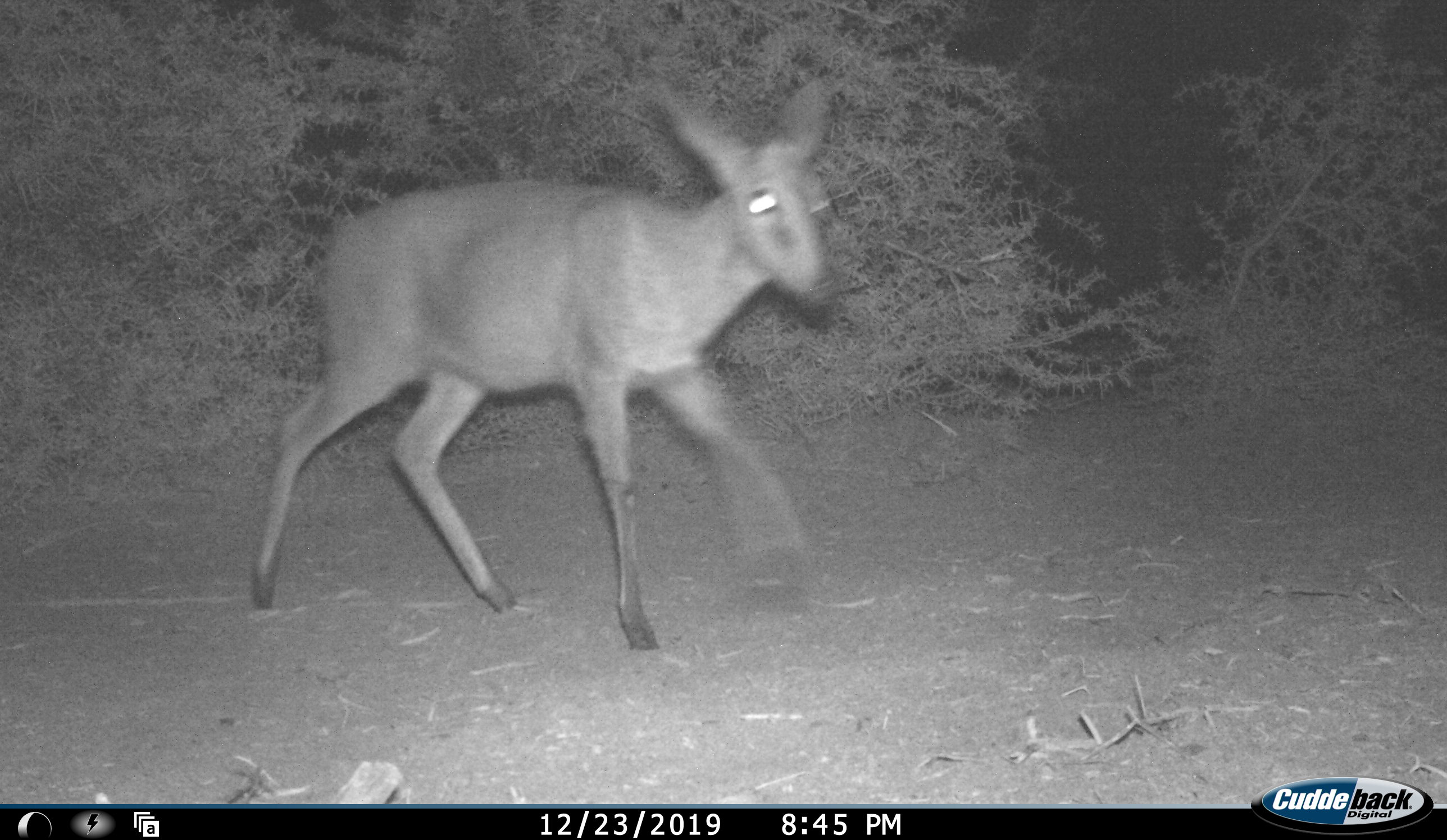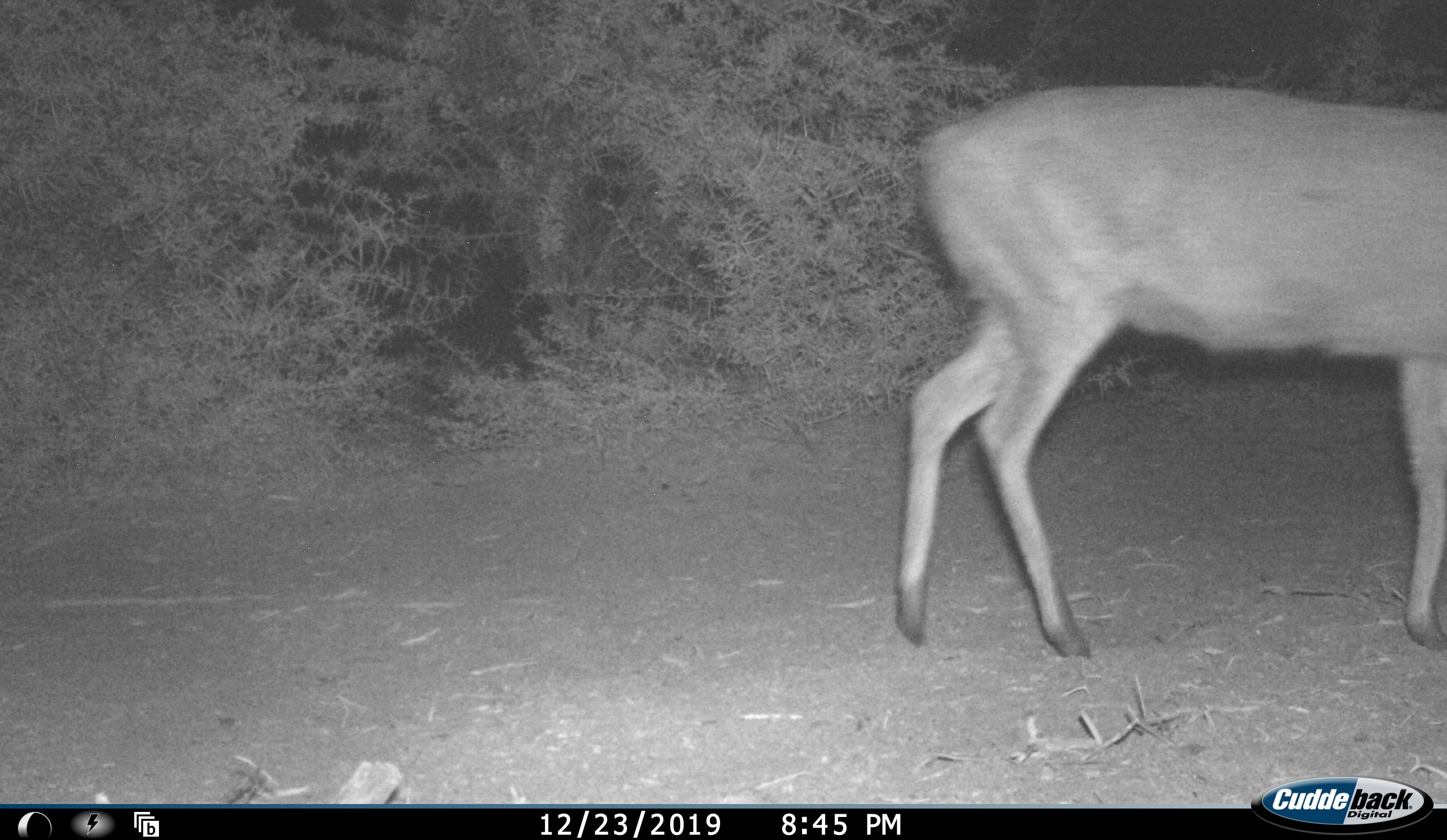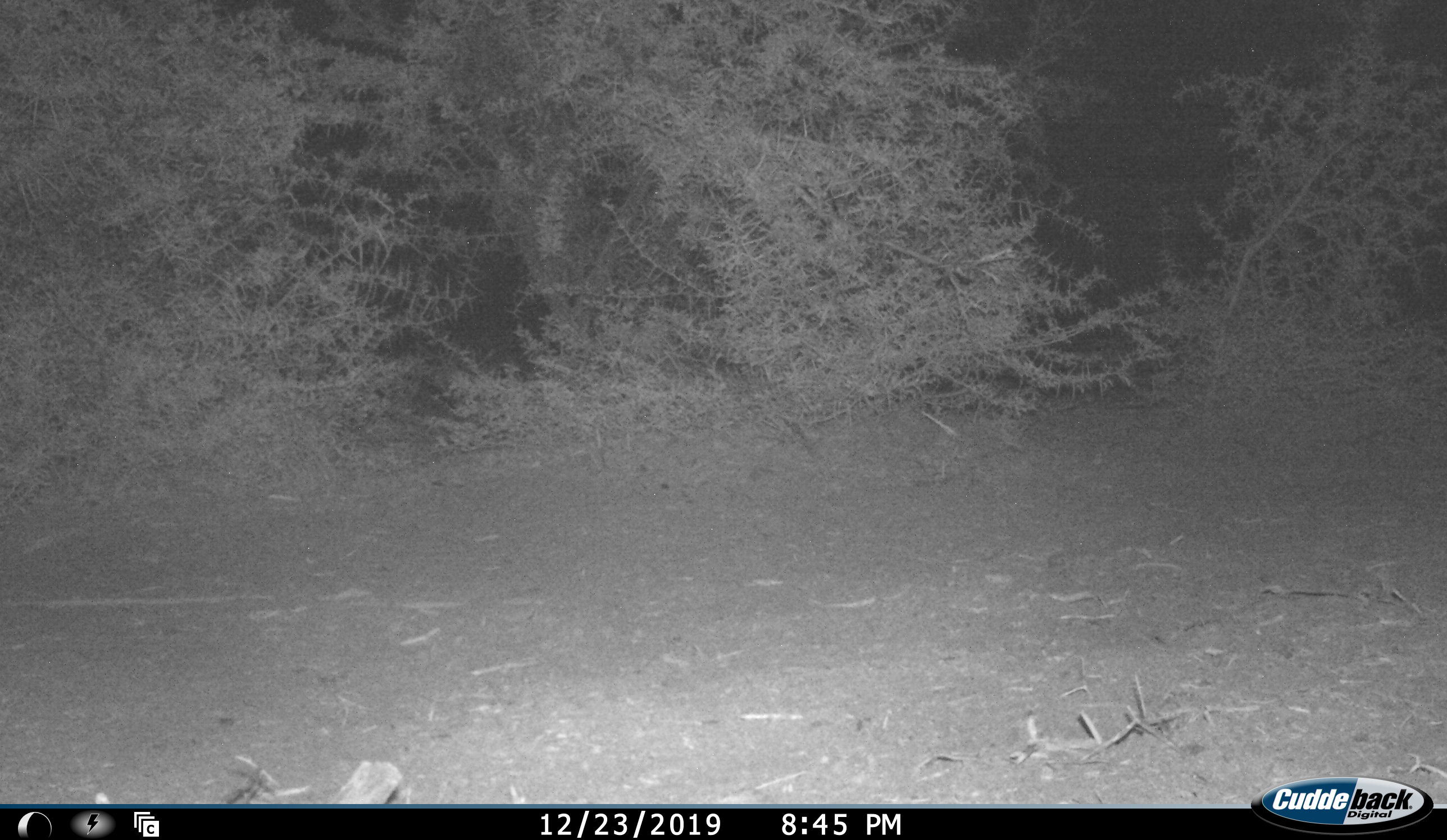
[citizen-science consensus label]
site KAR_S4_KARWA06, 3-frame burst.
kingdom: Animalia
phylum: Chordata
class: Mammalia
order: Artiodactyla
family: Bovidae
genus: Sylvicapra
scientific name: Sylvicapra grimmia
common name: common duiker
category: duikercommongrey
Duikercommongrey (common duiker) (Sylvicapra grimmia), count 1. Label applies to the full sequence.